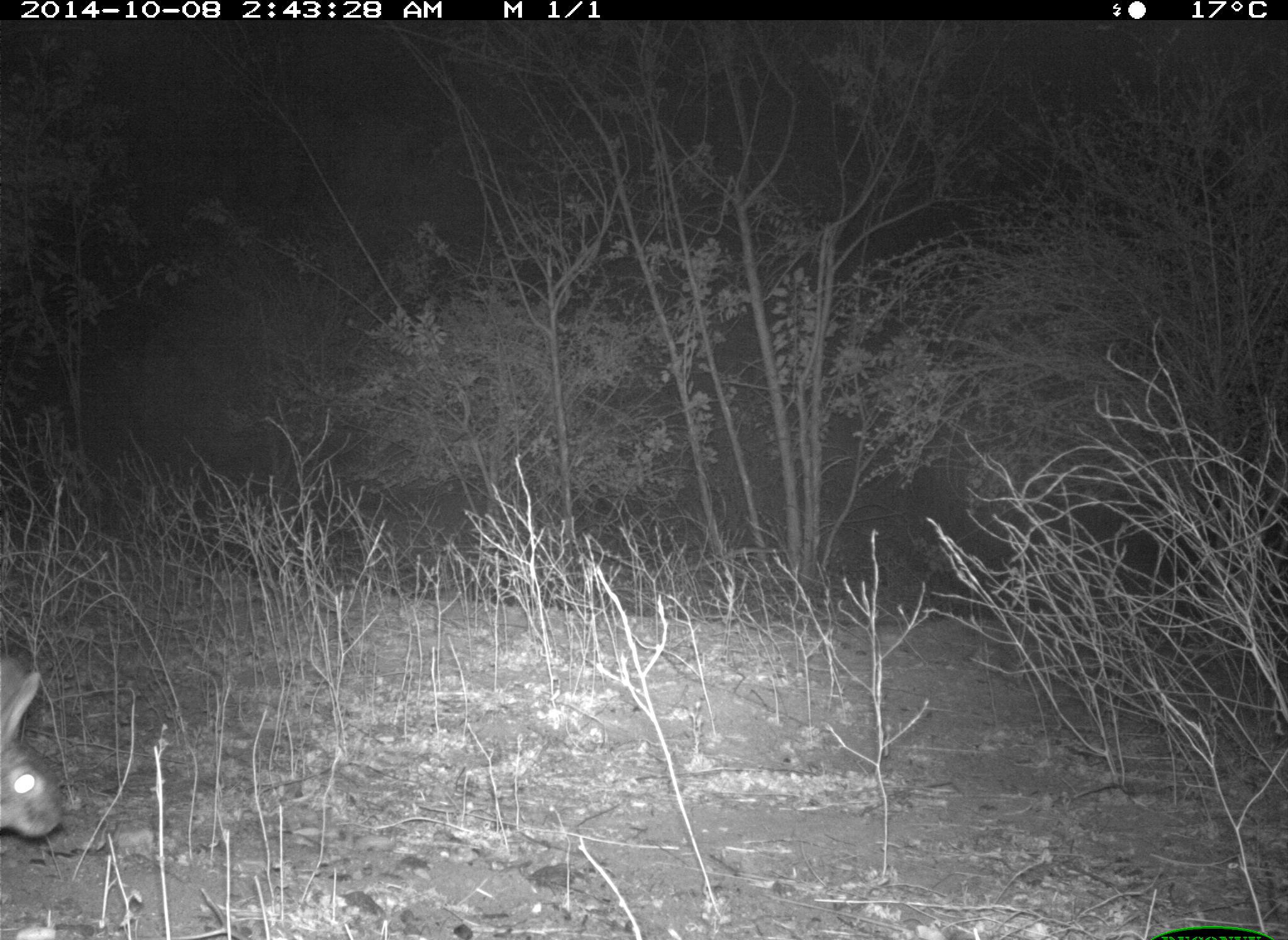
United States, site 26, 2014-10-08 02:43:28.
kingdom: Animalia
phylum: Chordata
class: Mammalia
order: Lagomorpha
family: Leporidae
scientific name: Leporidae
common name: rabbits and hares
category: rabbit